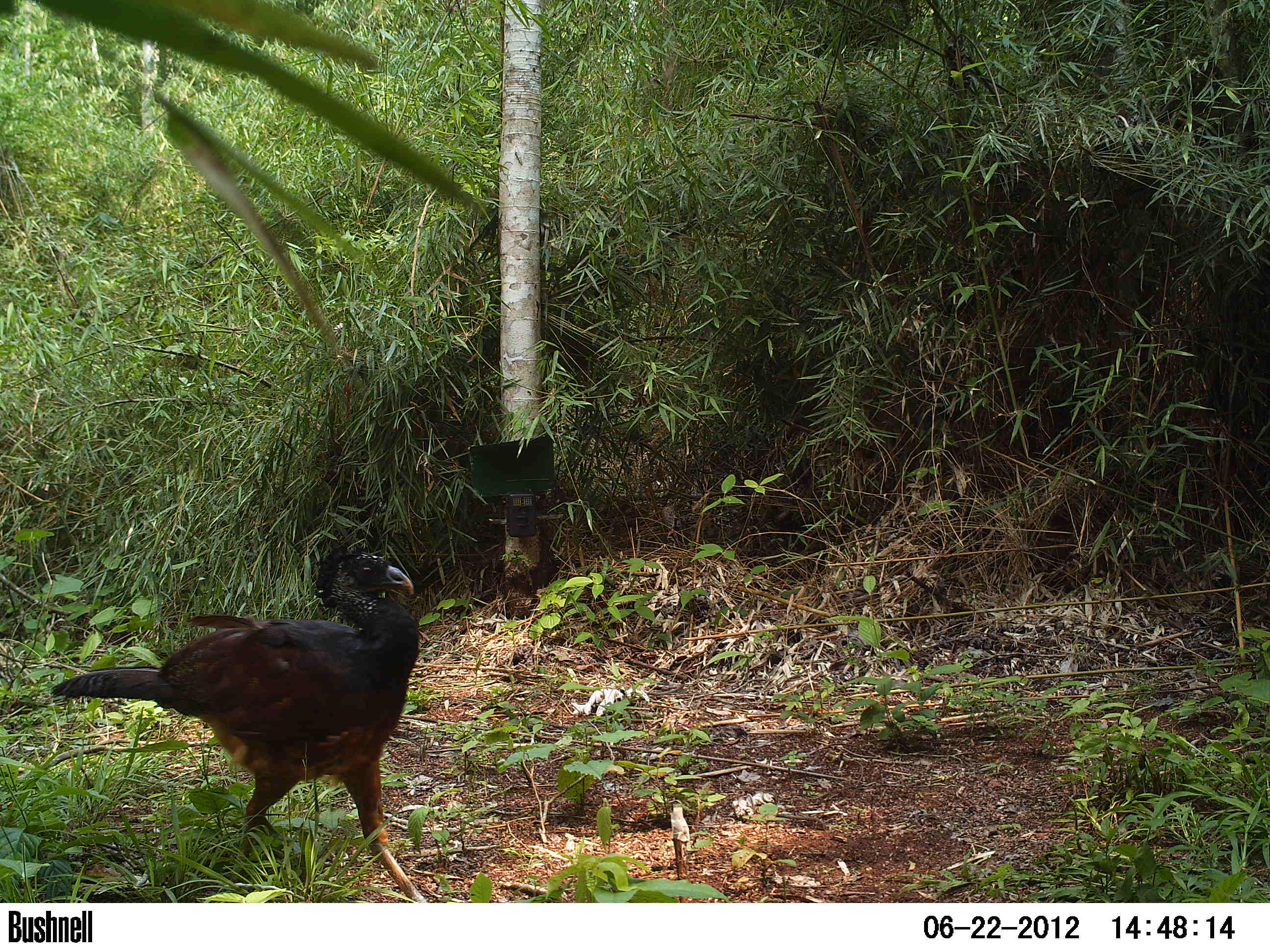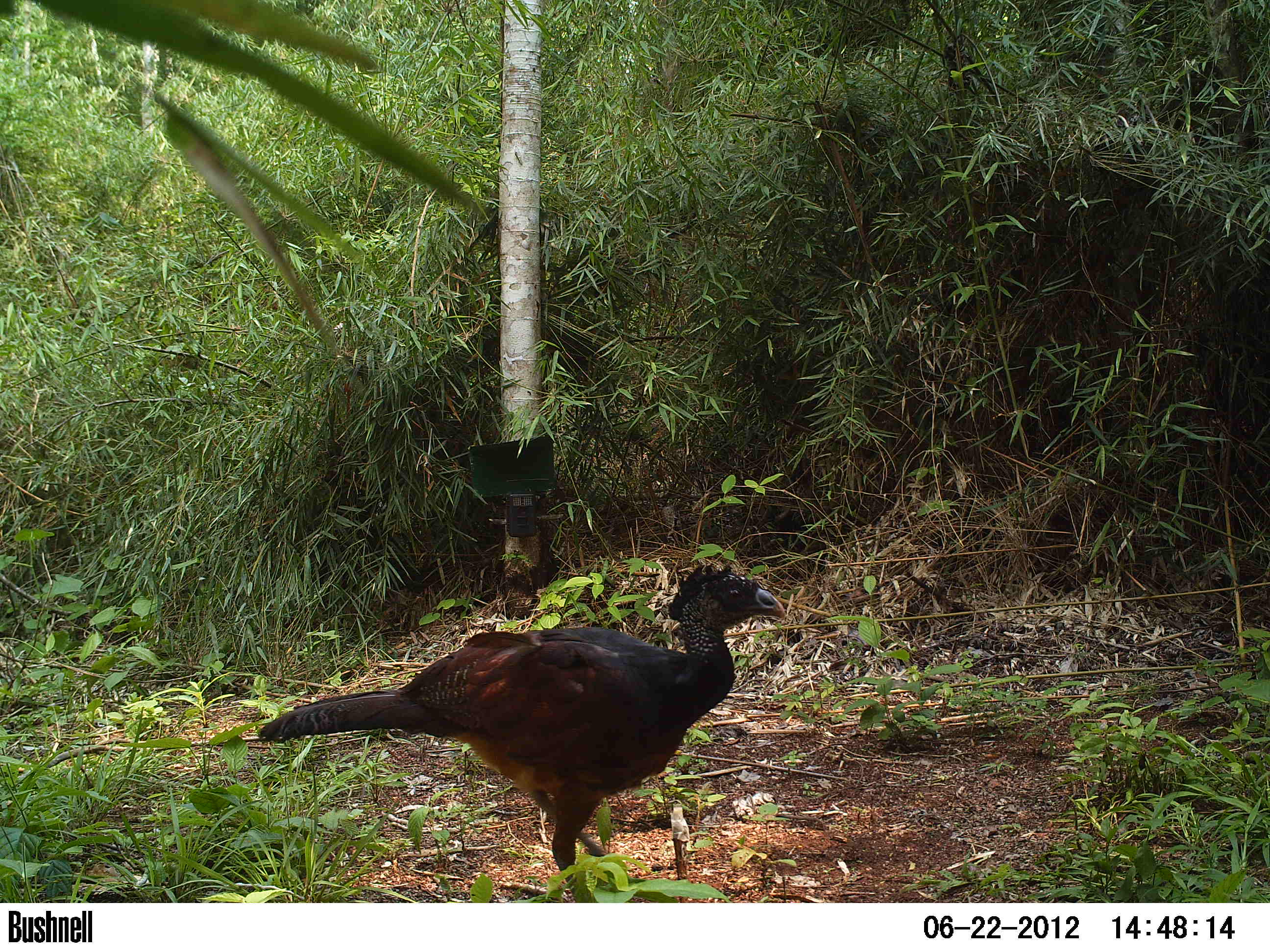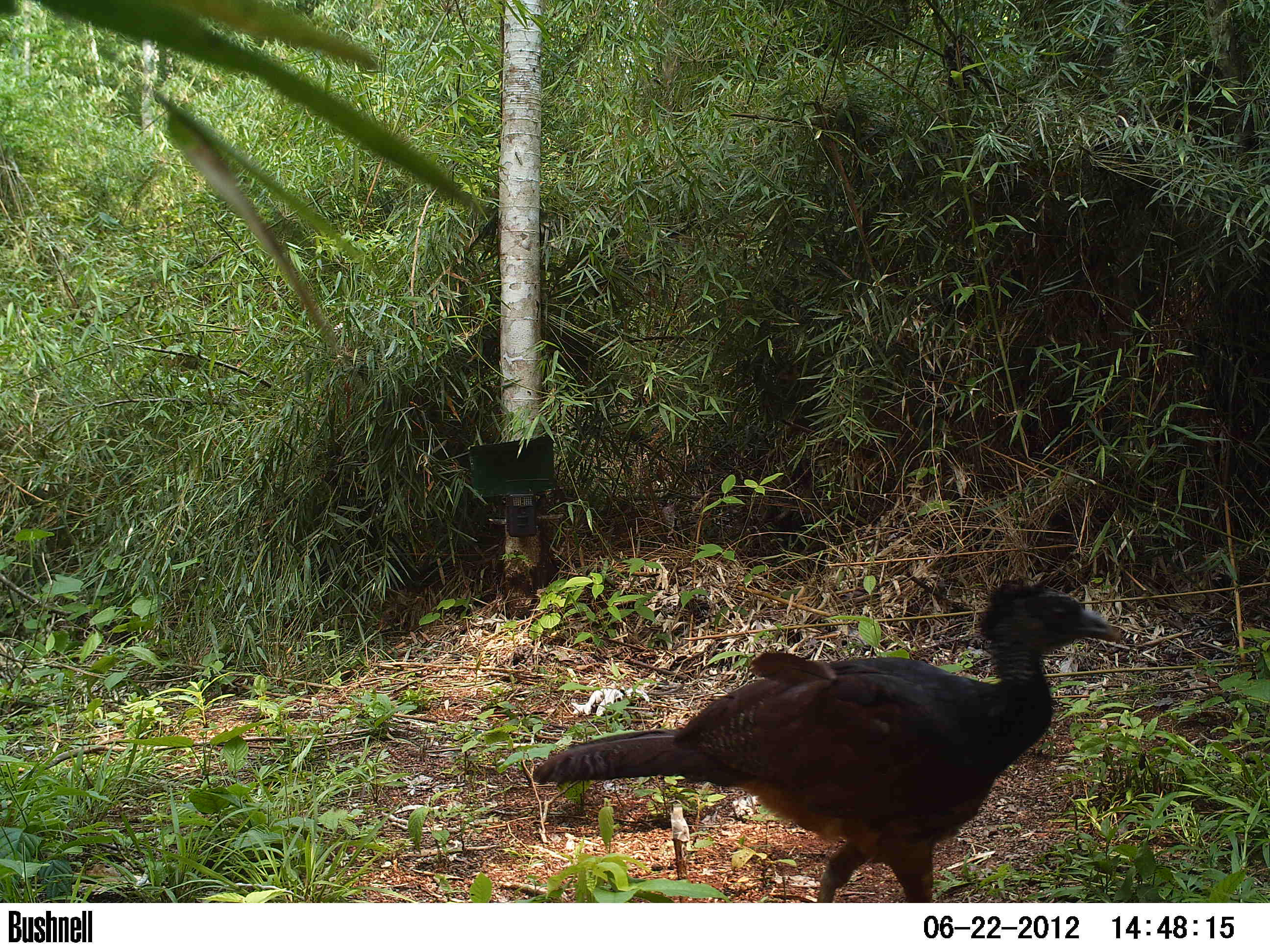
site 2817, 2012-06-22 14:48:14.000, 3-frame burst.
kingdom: Animalia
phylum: Chordata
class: Aves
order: Galliformes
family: Cracidae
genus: Crax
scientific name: Crax rubra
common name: great curassow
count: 1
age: adult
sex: female